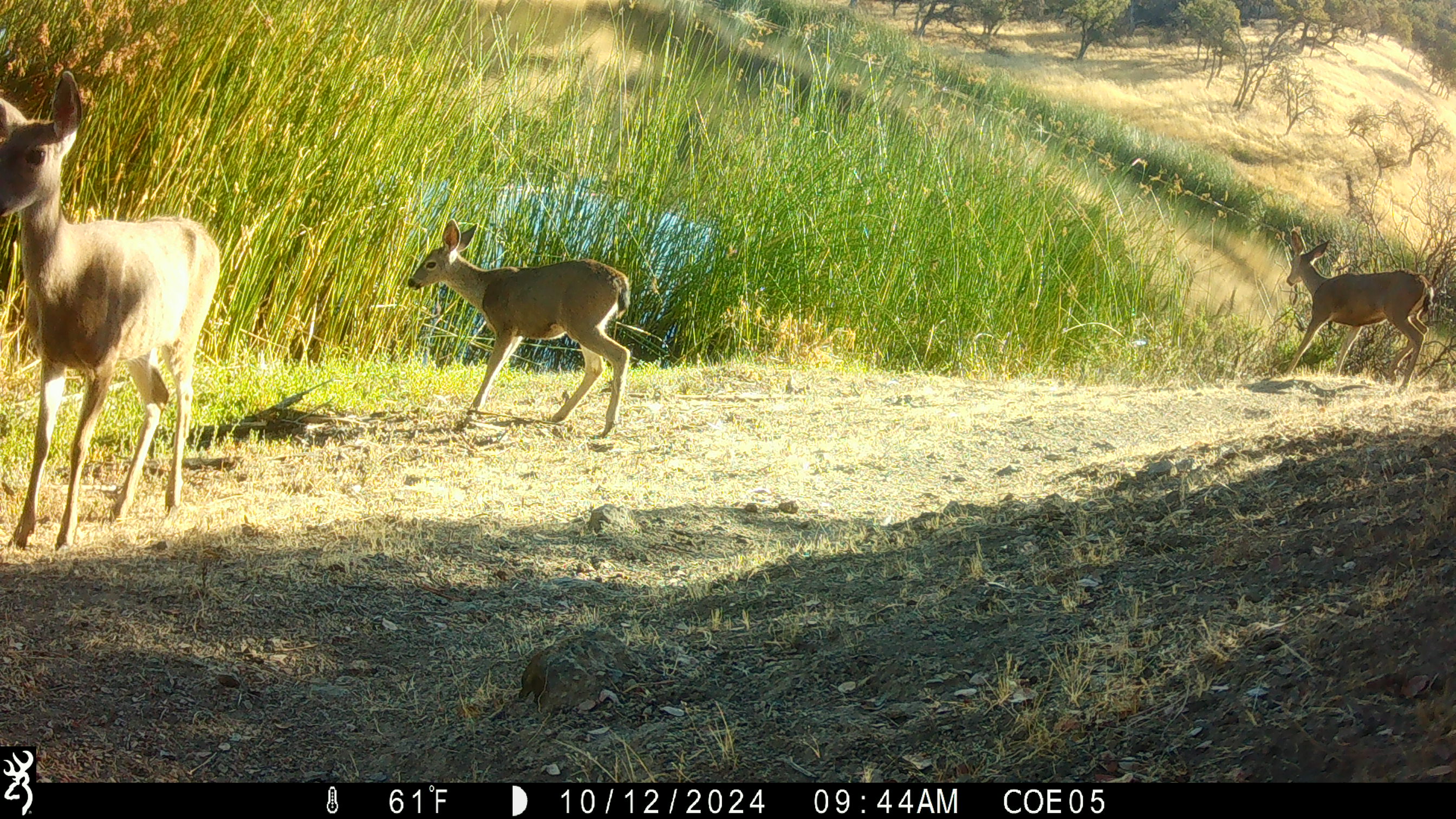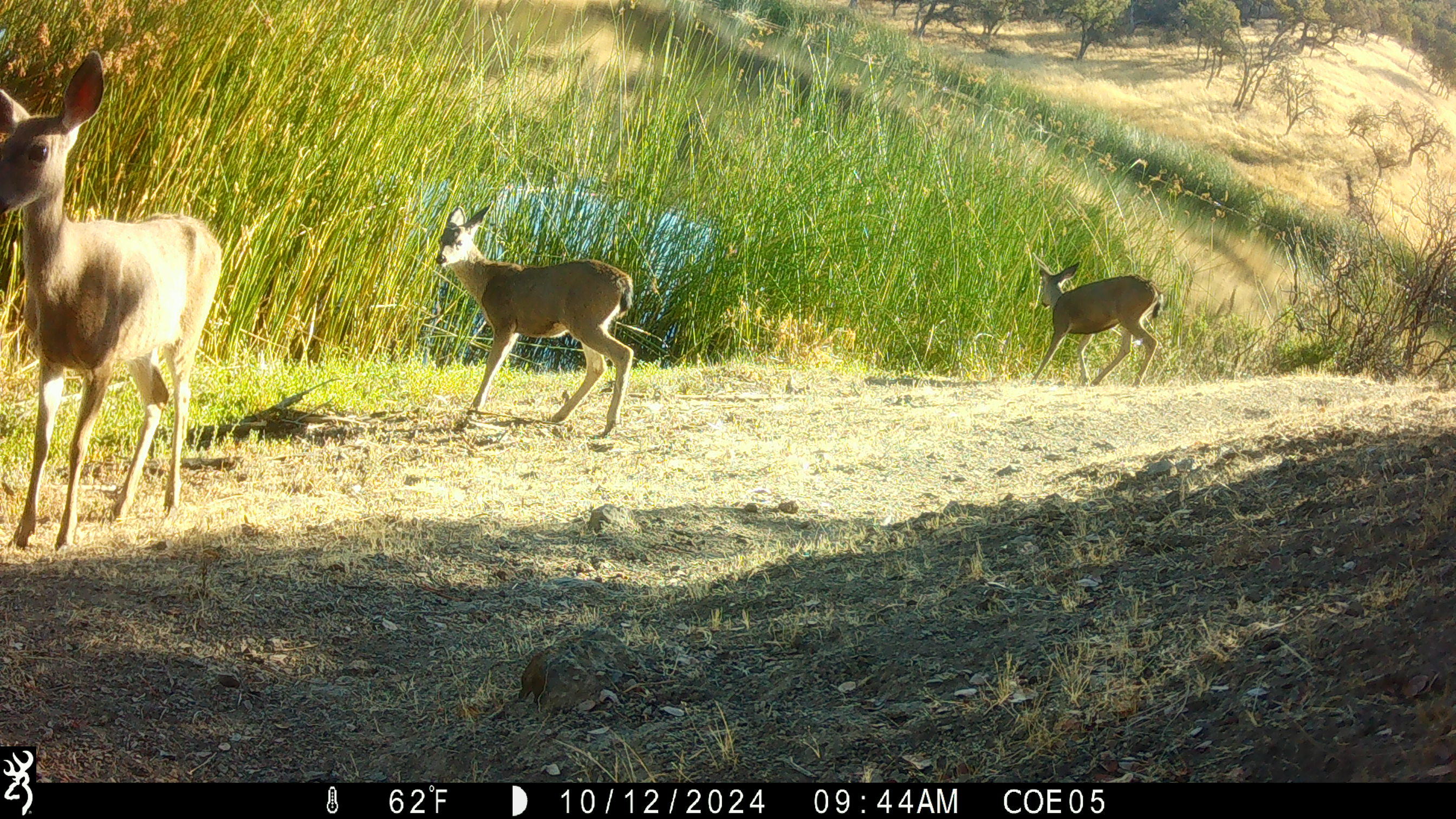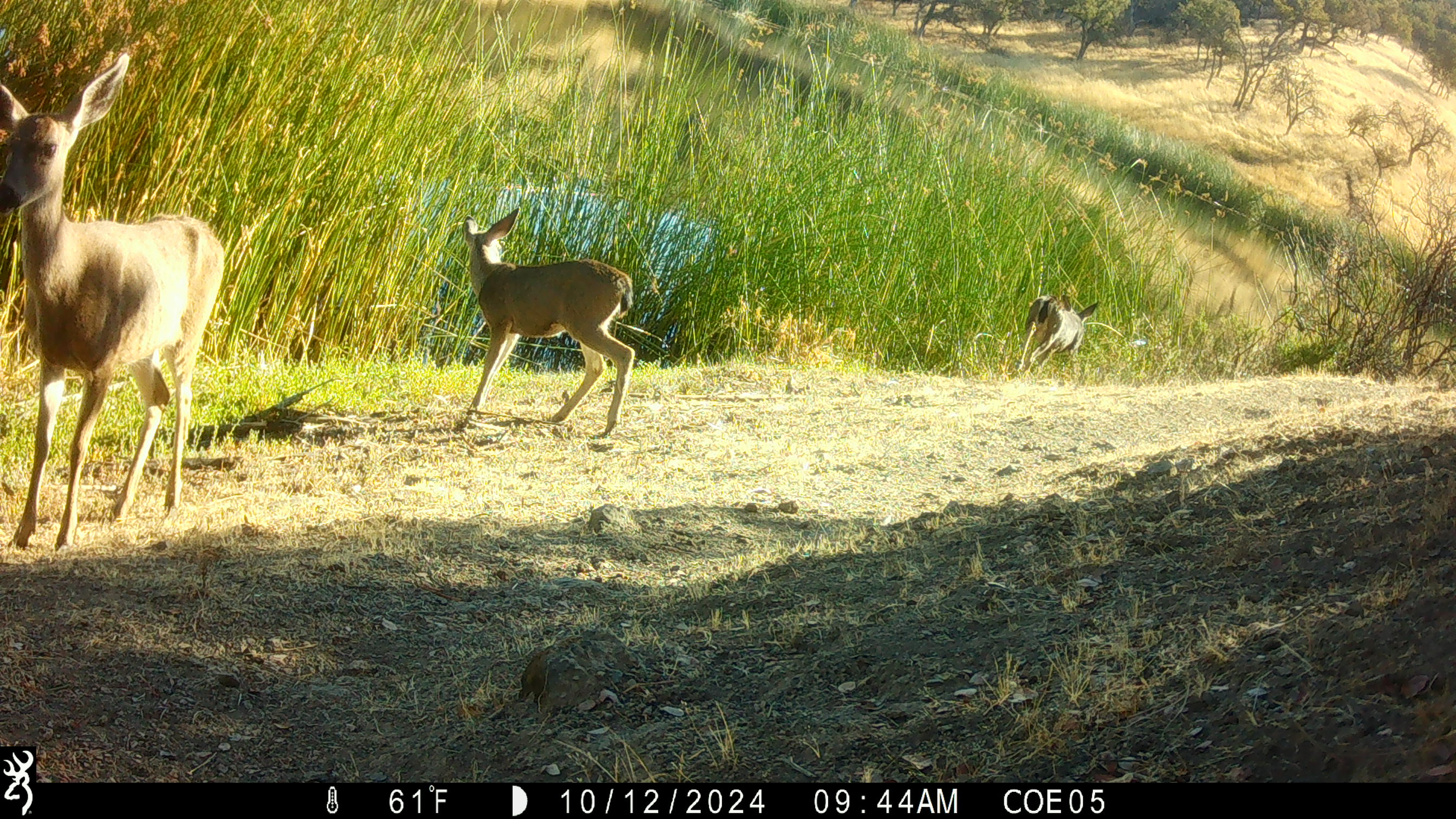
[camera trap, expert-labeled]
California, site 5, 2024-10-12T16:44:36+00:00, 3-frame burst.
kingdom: Animalia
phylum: Chordata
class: Mammalia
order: Artiodactyla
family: Cervidae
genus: Odocoileus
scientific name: Odocoileus hemionus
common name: mule deer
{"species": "mule deer (Odocoileus hemionus)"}